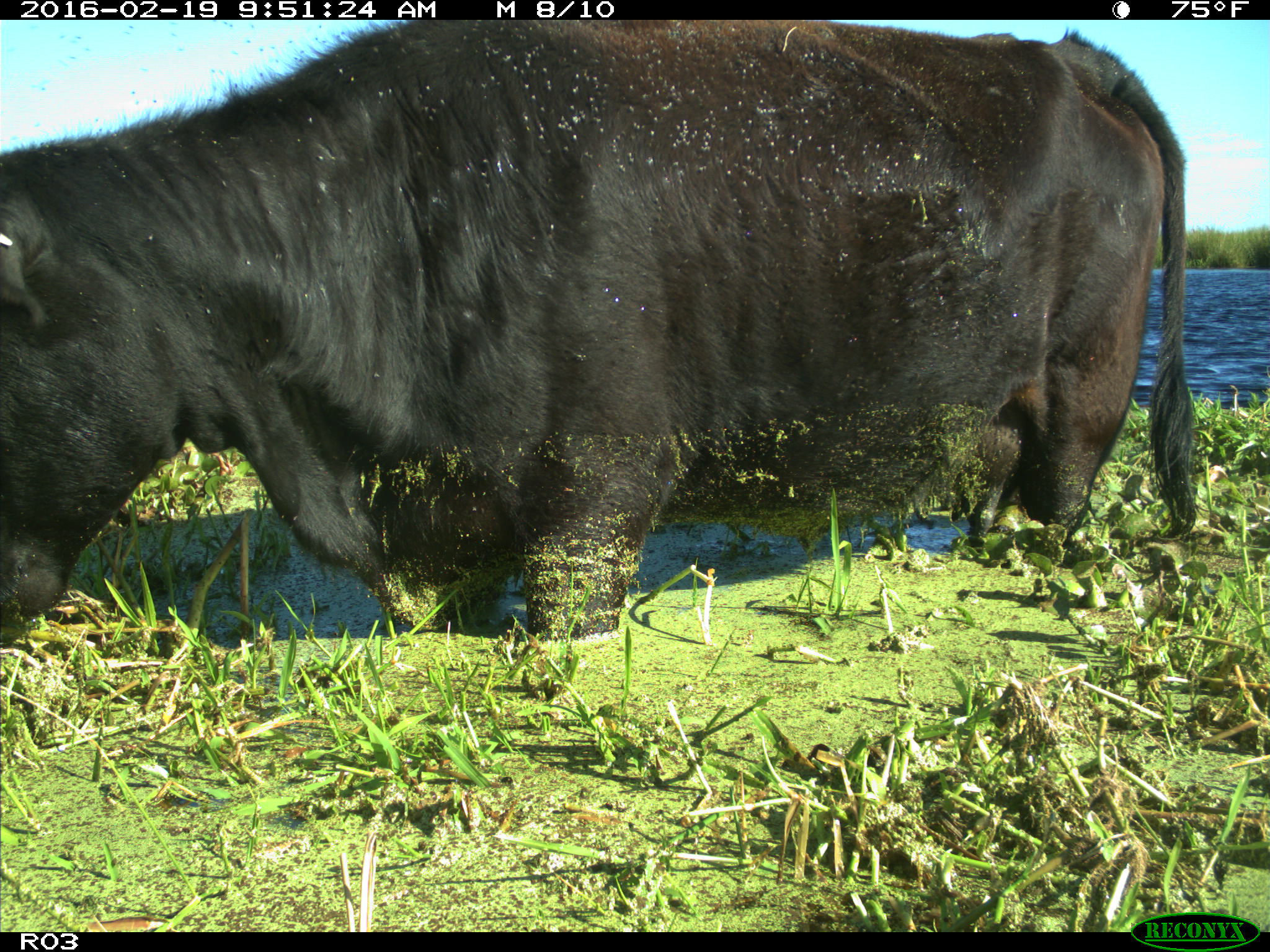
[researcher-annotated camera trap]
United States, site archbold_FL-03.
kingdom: Animalia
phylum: Chordata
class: Mammalia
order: Artiodactyla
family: Bovidae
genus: Bos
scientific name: Bos taurus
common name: domestic cow